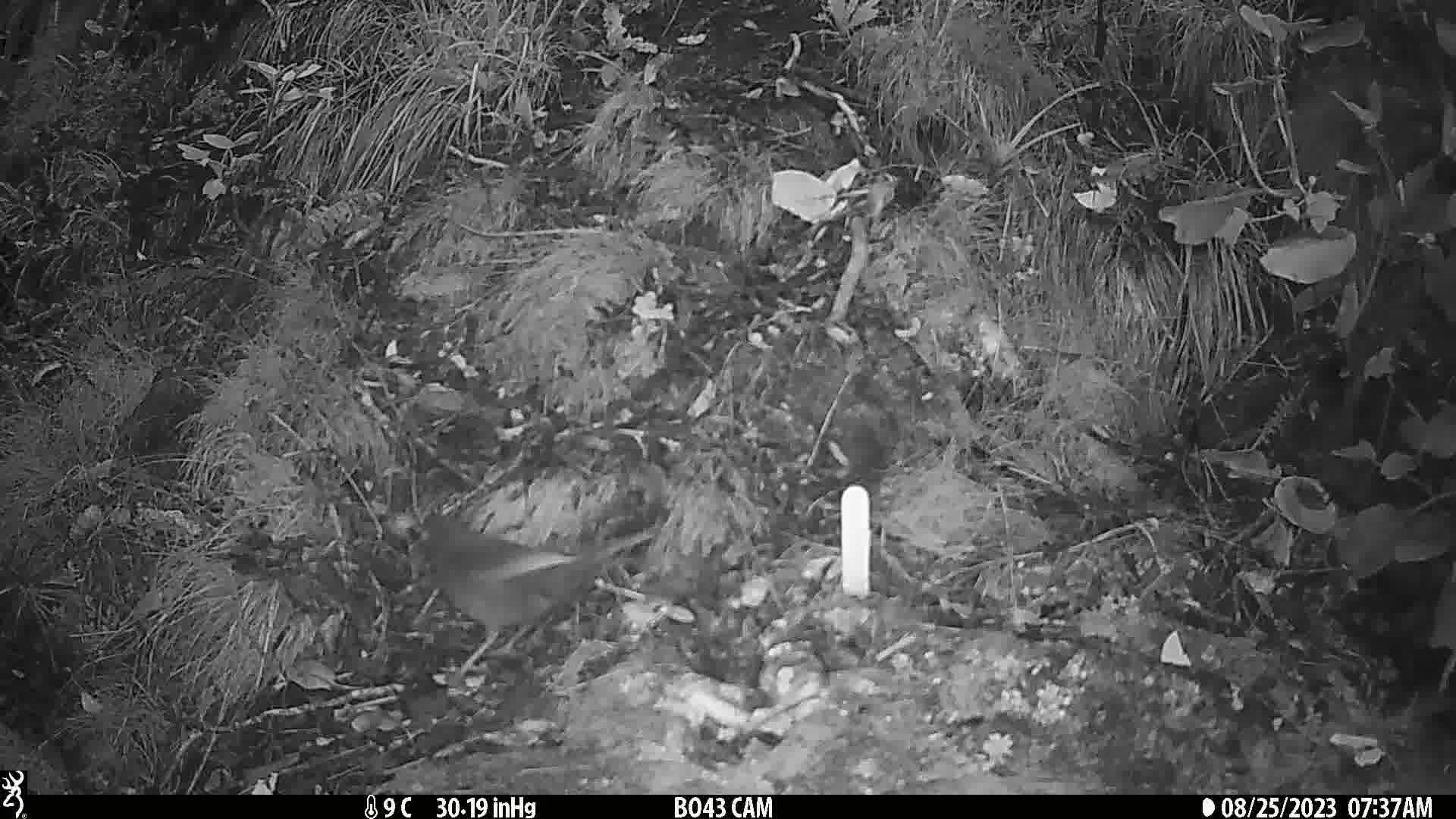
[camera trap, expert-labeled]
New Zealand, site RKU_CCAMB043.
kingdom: Animalia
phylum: Chordata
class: Aves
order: Passeriformes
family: Turdidae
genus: Turdus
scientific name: Turdus merula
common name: eurasian blackbird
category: blackbird